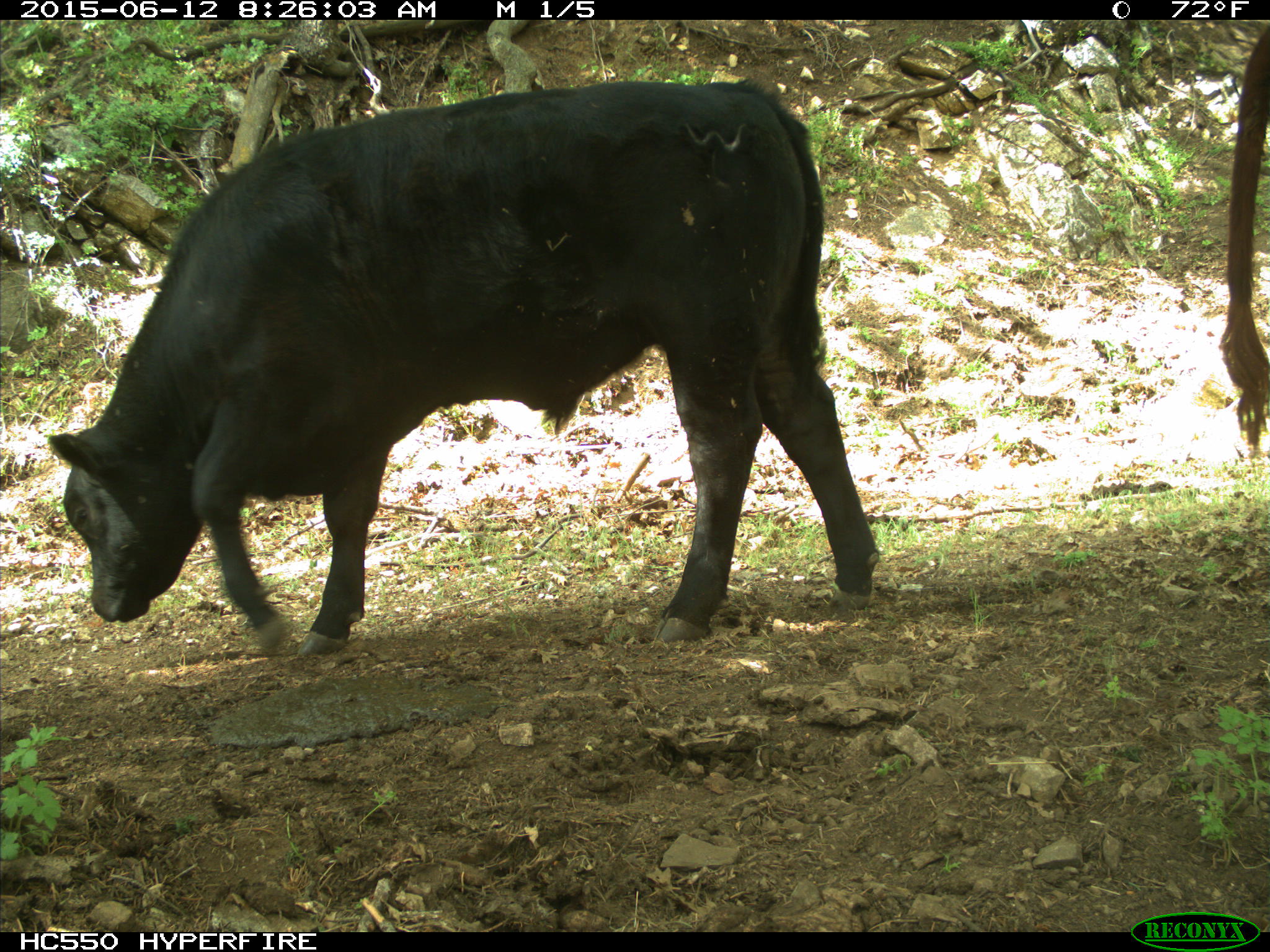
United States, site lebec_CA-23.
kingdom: Animalia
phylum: Chordata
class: Mammalia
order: Artiodactyla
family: Bovidae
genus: Bos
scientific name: Bos taurus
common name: domestic cow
Bos taurus (domestic cow).